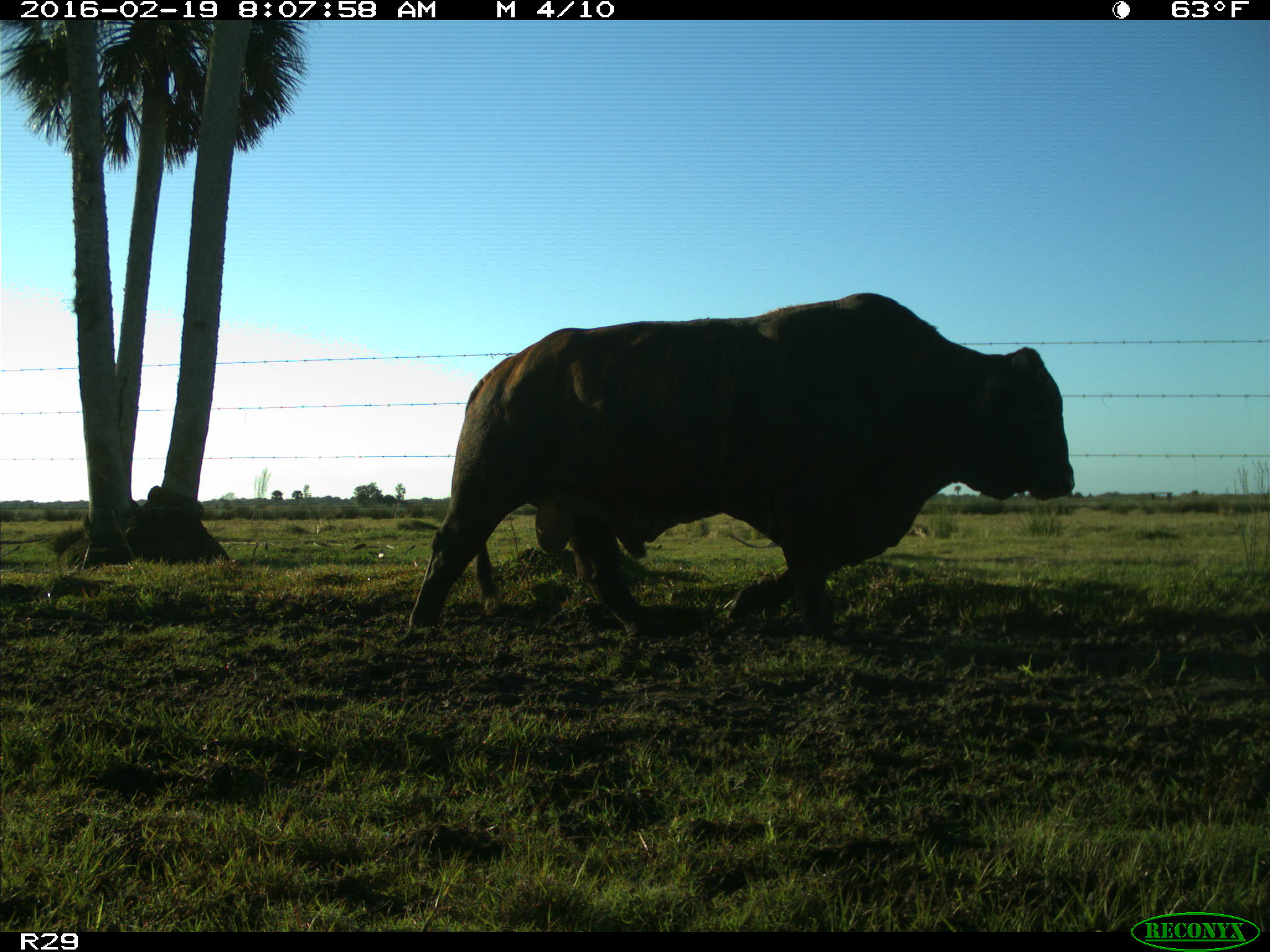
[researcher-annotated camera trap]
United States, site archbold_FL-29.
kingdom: Animalia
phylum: Chordata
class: Mammalia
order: Artiodactyla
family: Bovidae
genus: Bos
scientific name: Bos taurus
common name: domestic cow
Bos taurus (domestic cow).